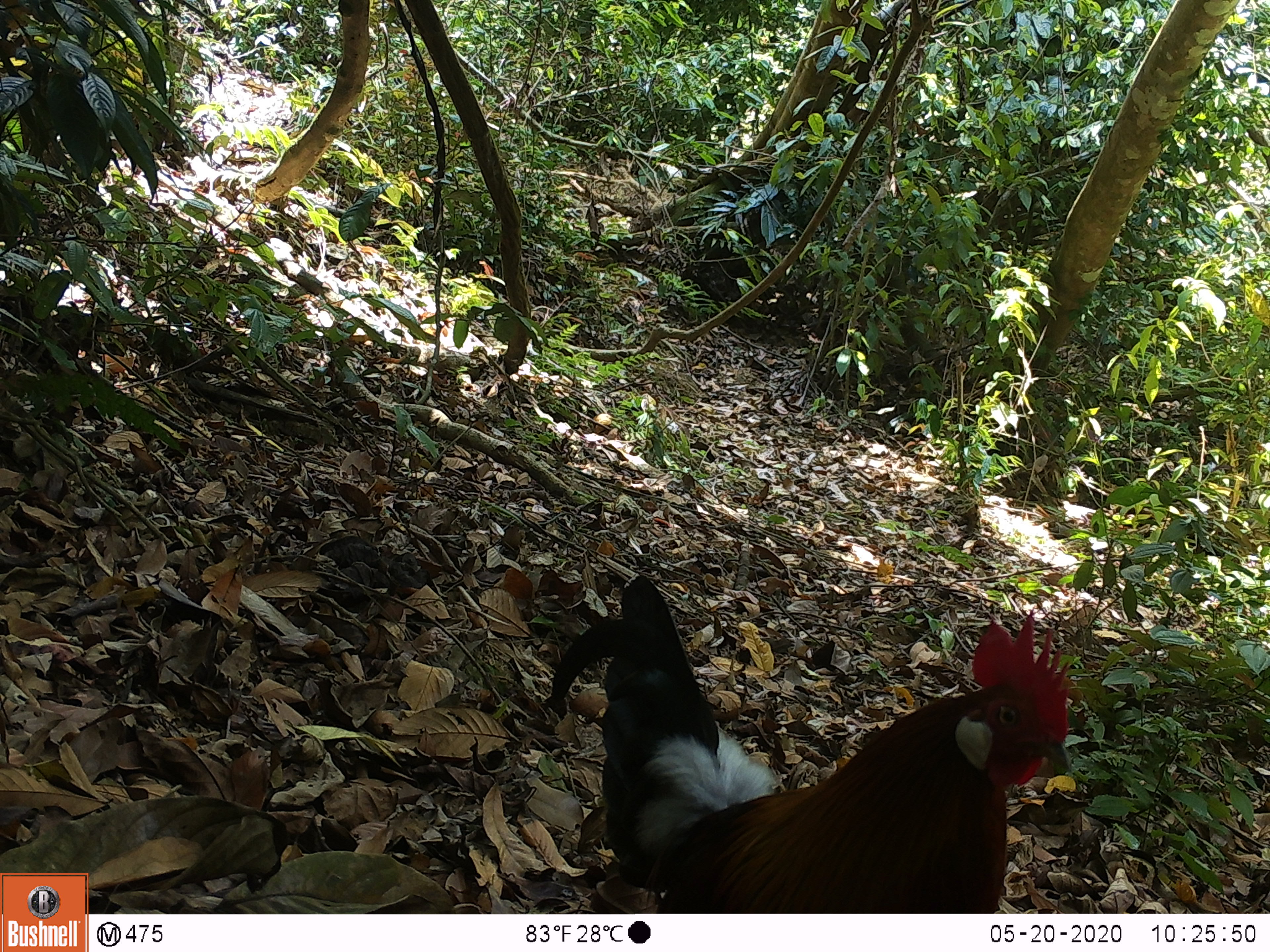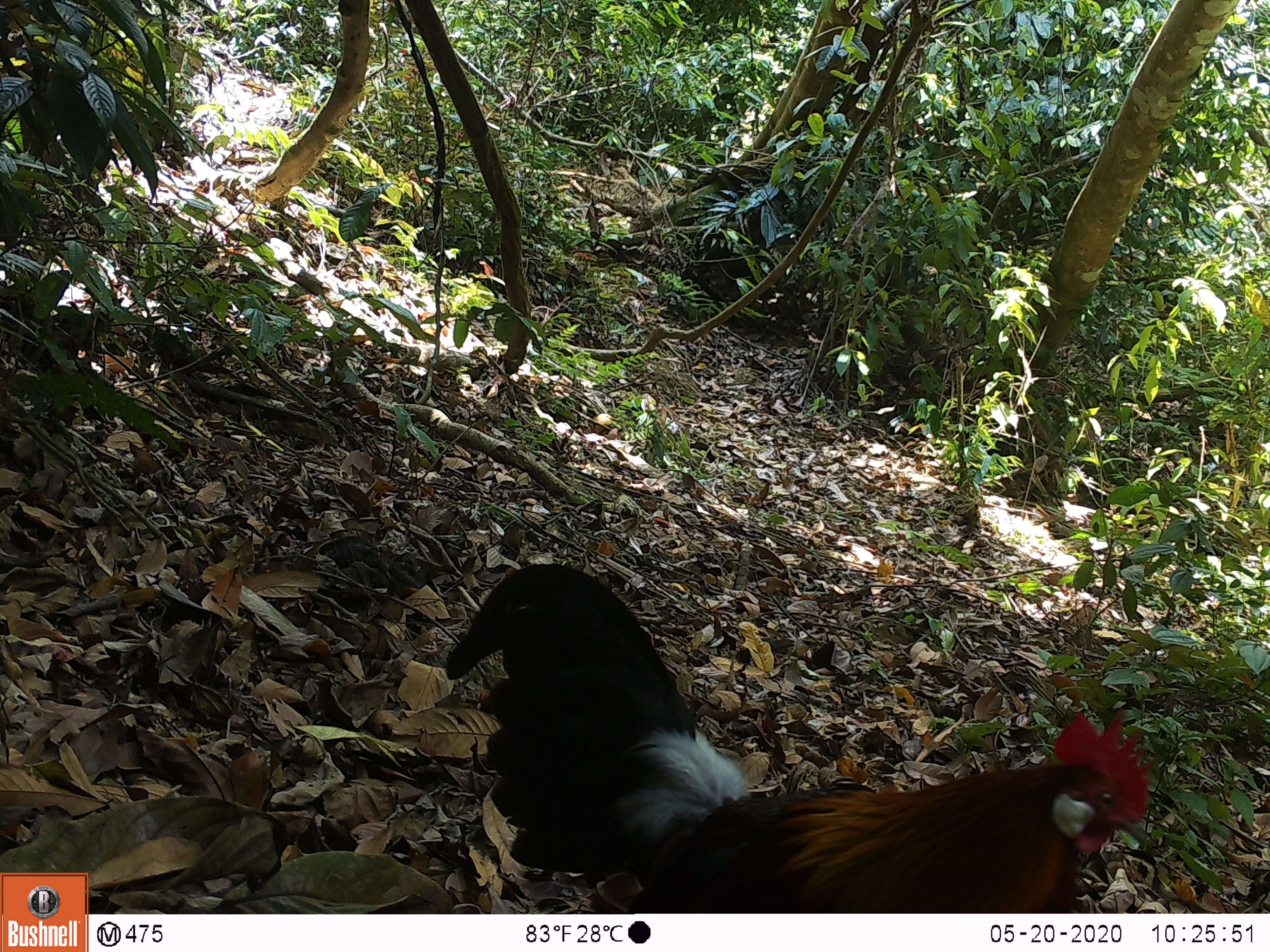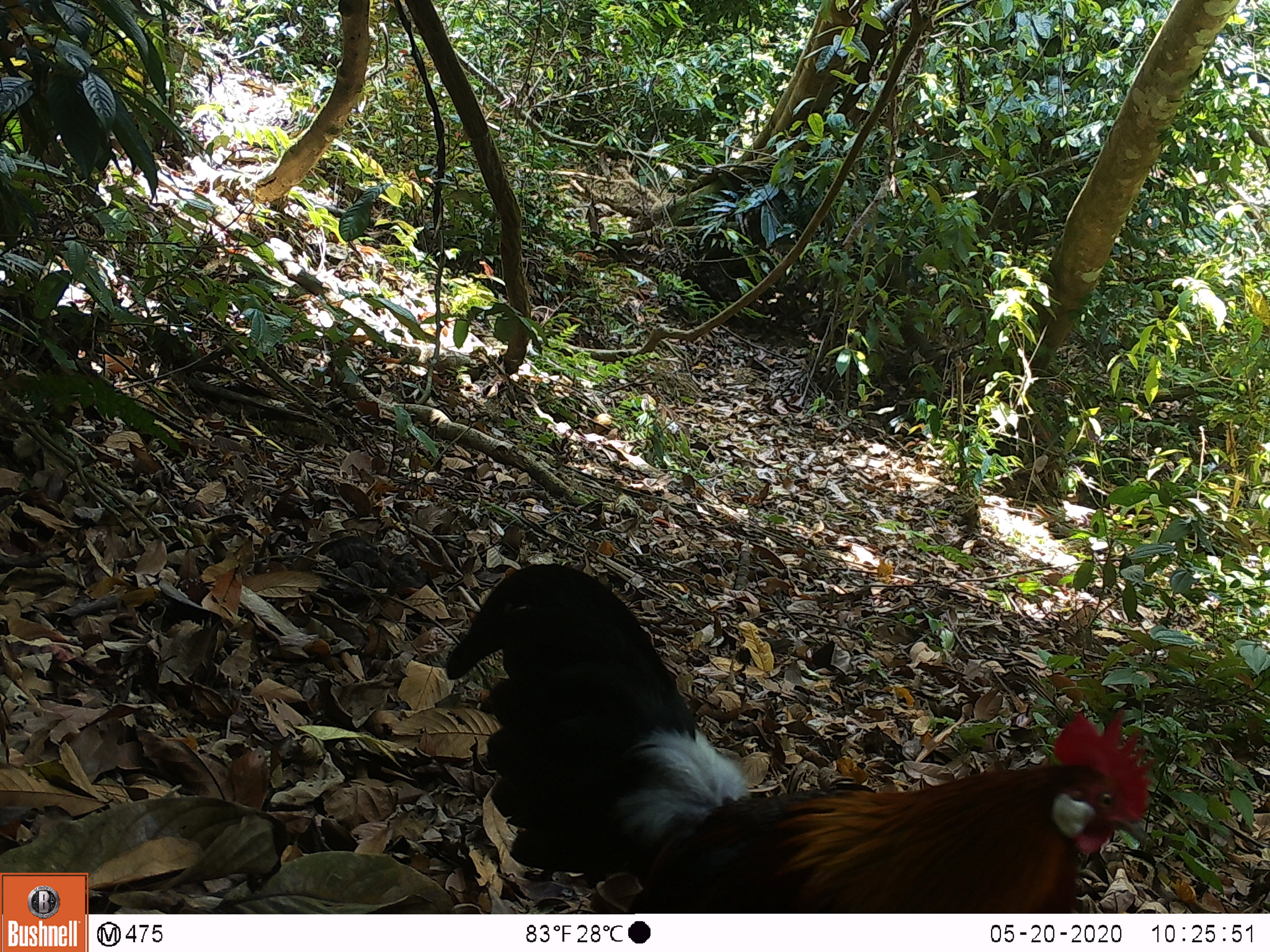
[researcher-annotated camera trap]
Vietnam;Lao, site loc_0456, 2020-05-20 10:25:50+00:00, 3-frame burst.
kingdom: Animalia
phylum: Chordata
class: Mammalia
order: Artiodactyla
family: Suidae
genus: Sus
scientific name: Sus scrofa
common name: eurasian wild pig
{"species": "eurasian wild pig (Sus scrofa)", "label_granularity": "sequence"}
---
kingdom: Animalia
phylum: Chordata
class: Aves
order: Galliformes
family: Phasianidae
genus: Gallus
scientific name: Gallus gallus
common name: red junglefowl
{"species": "red junglefowl (Gallus gallus)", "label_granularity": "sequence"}